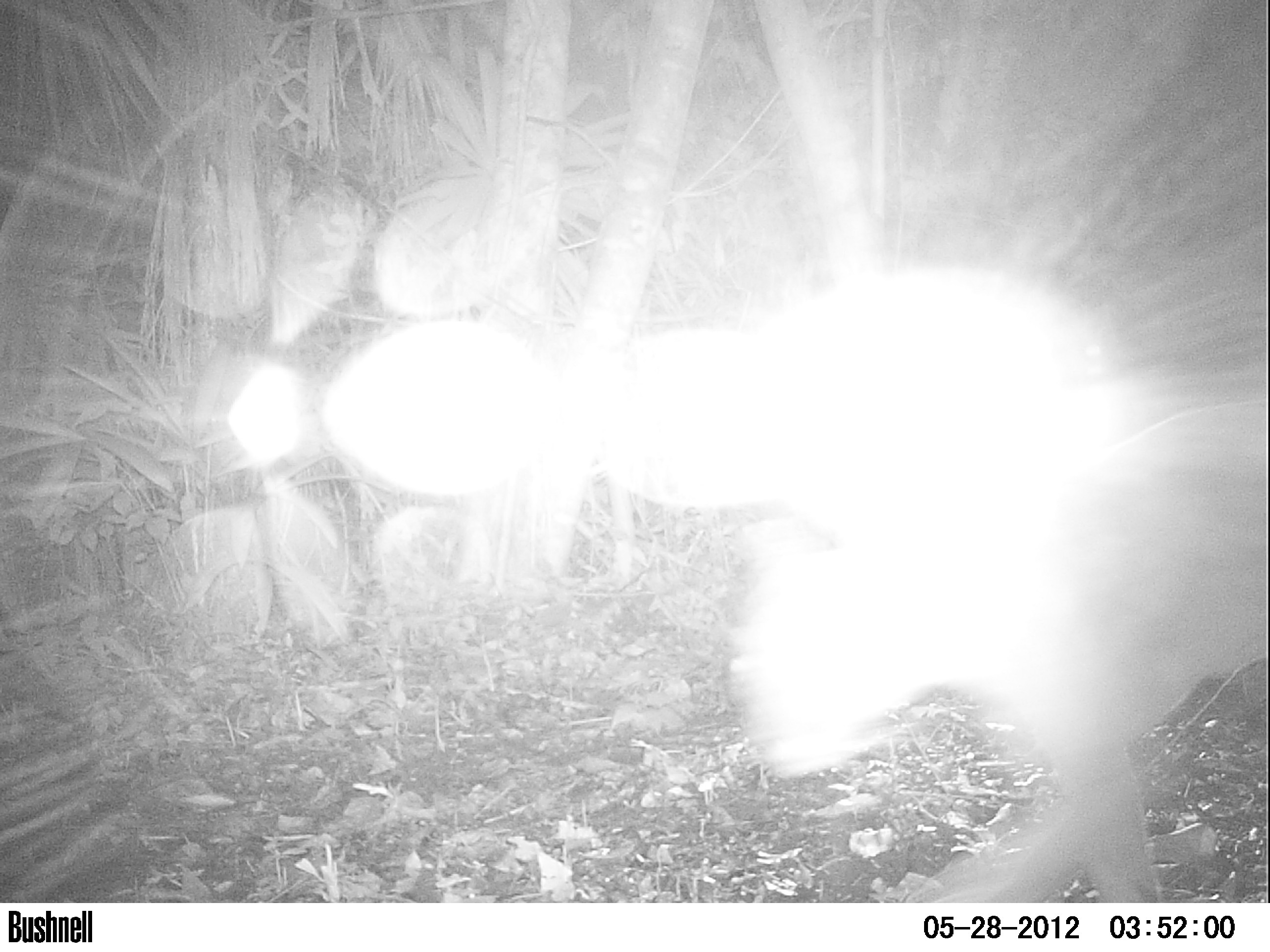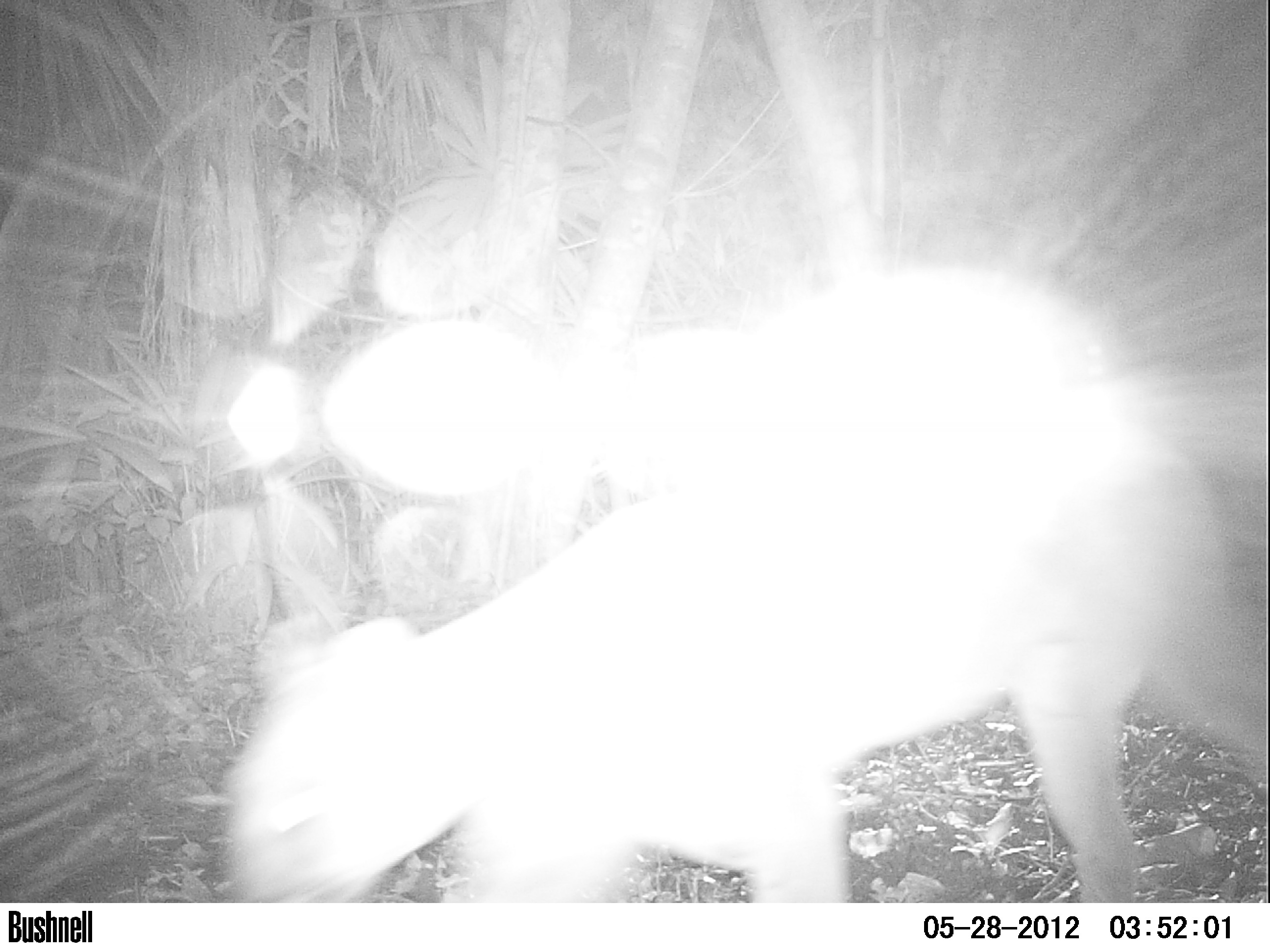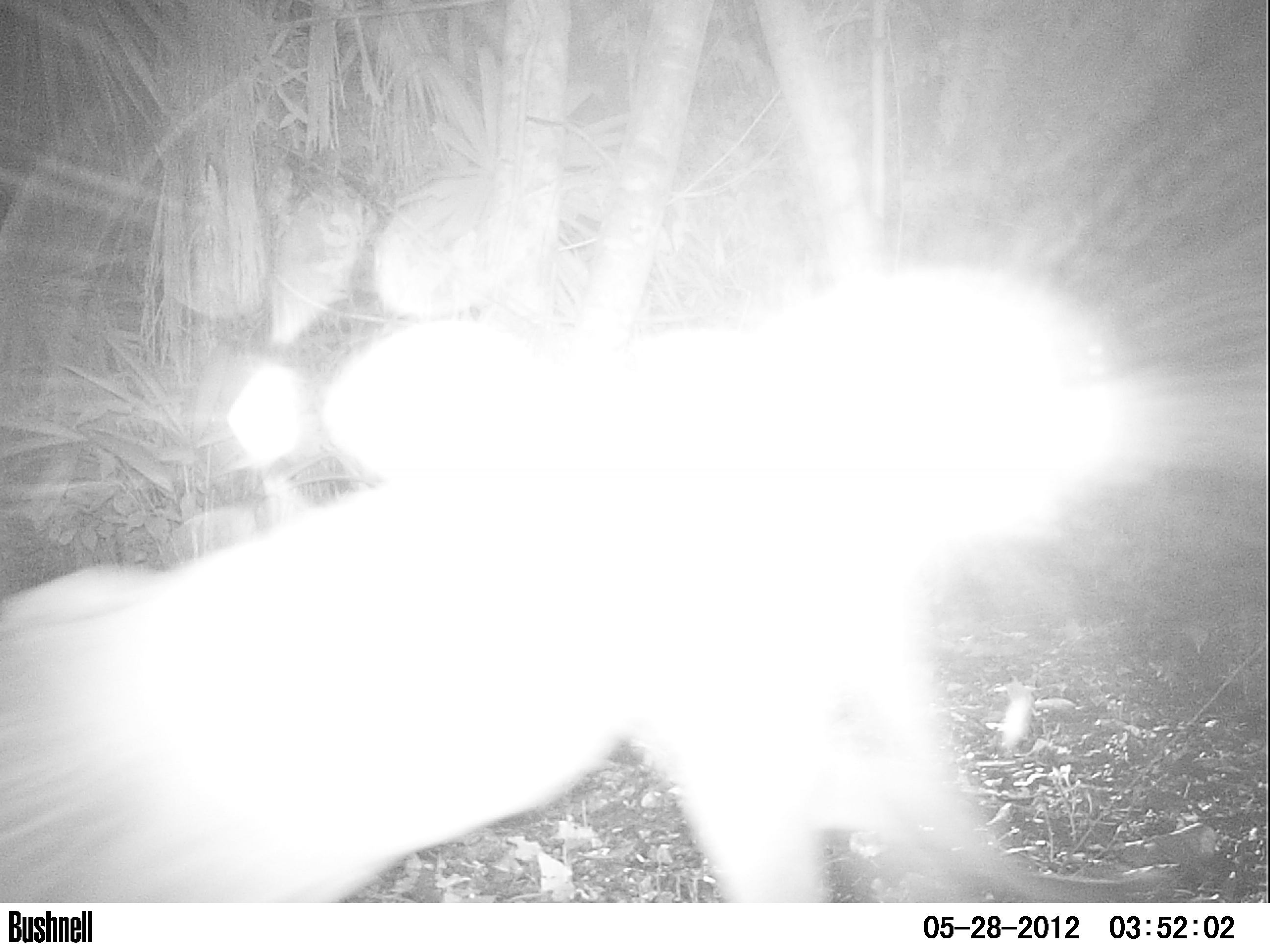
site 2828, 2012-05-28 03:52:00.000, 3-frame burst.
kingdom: Animalia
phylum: Chordata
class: Mammalia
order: Carnivora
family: Felidae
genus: Puma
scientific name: Puma concolor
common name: mountain lion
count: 1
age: adult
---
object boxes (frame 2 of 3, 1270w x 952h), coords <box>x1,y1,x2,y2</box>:
puma concolor: <box>217,371,1270,906</box>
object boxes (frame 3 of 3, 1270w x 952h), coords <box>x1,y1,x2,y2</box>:
puma concolor: <box>0,260,1174,904</box>